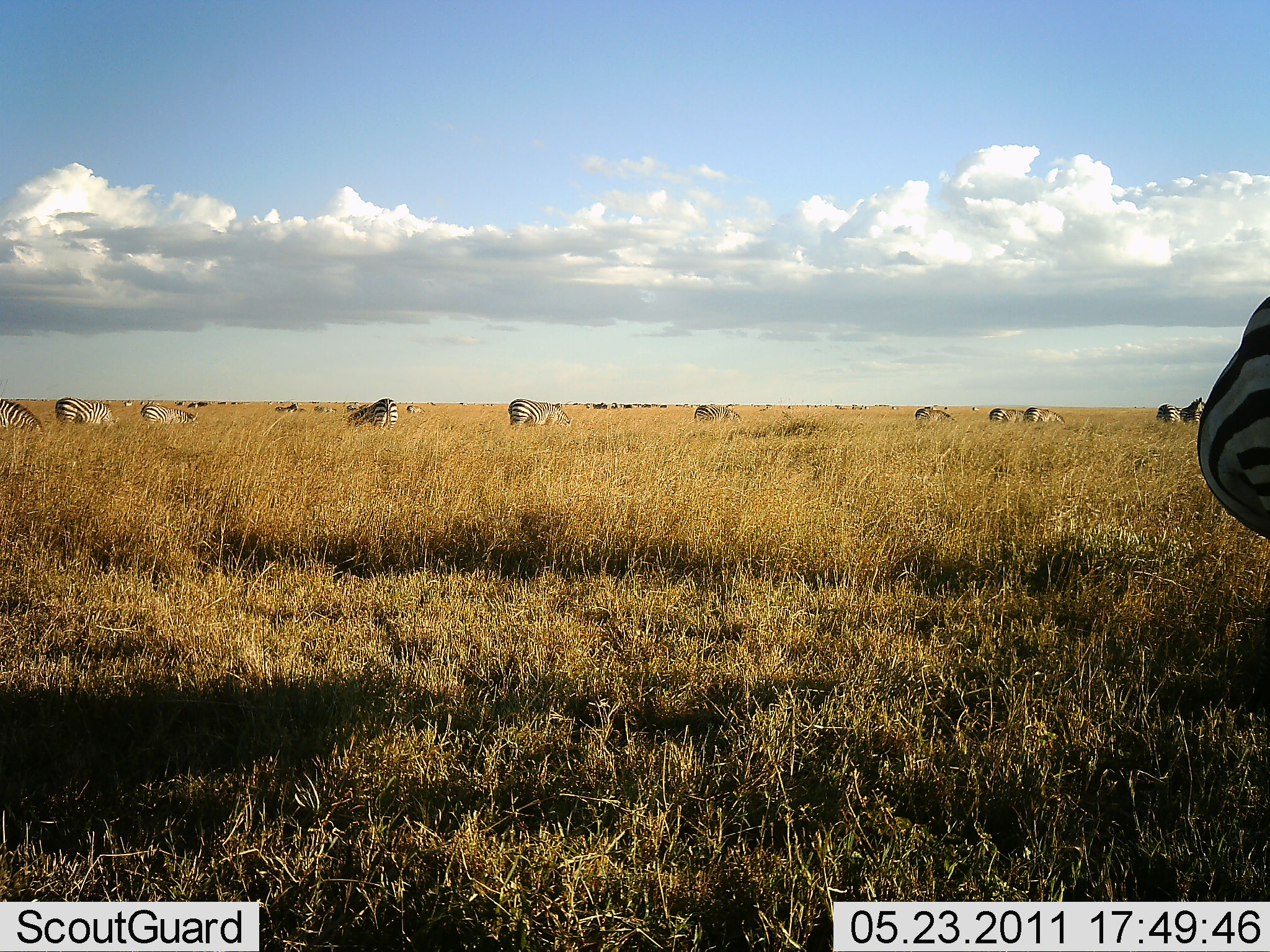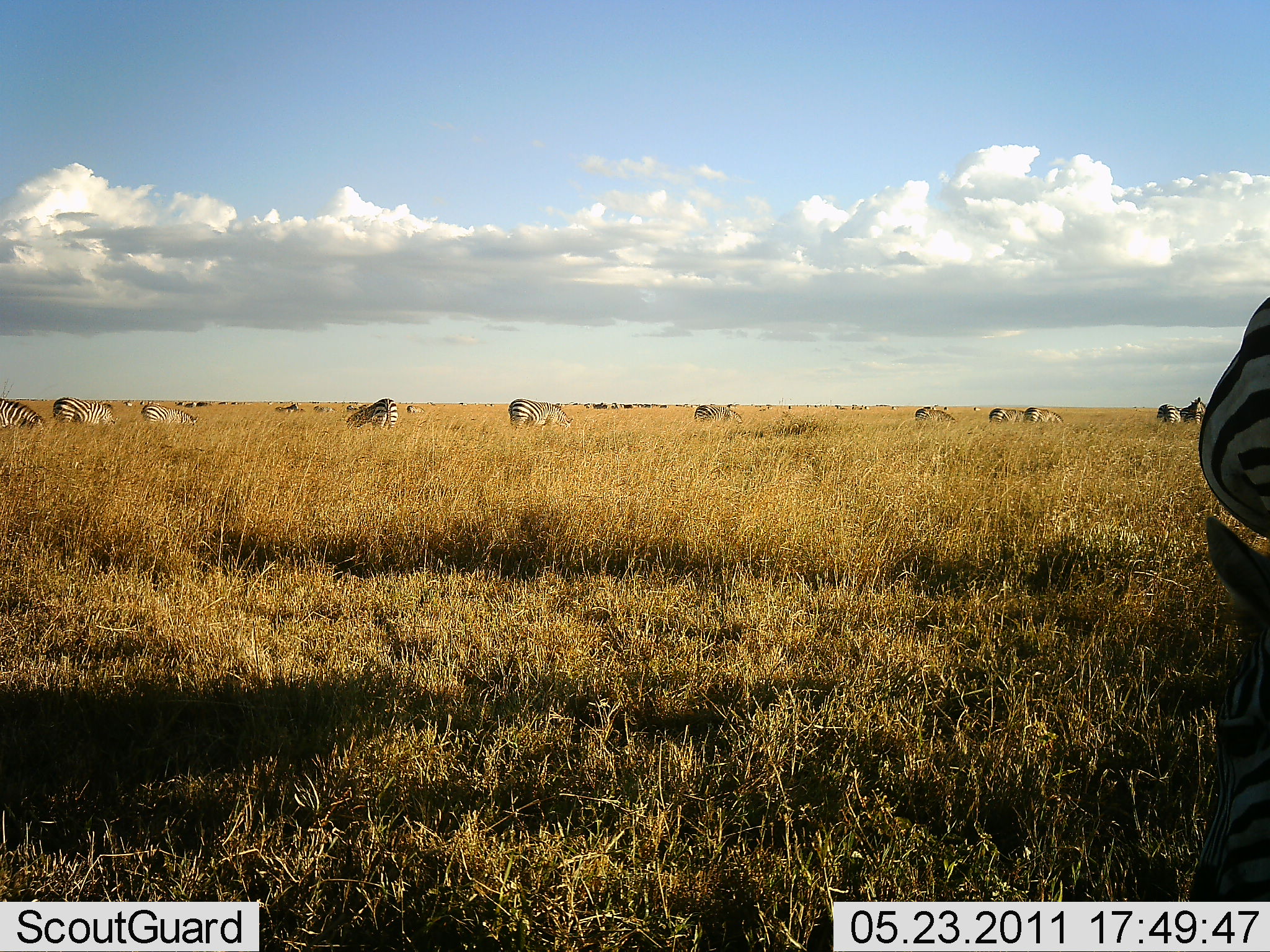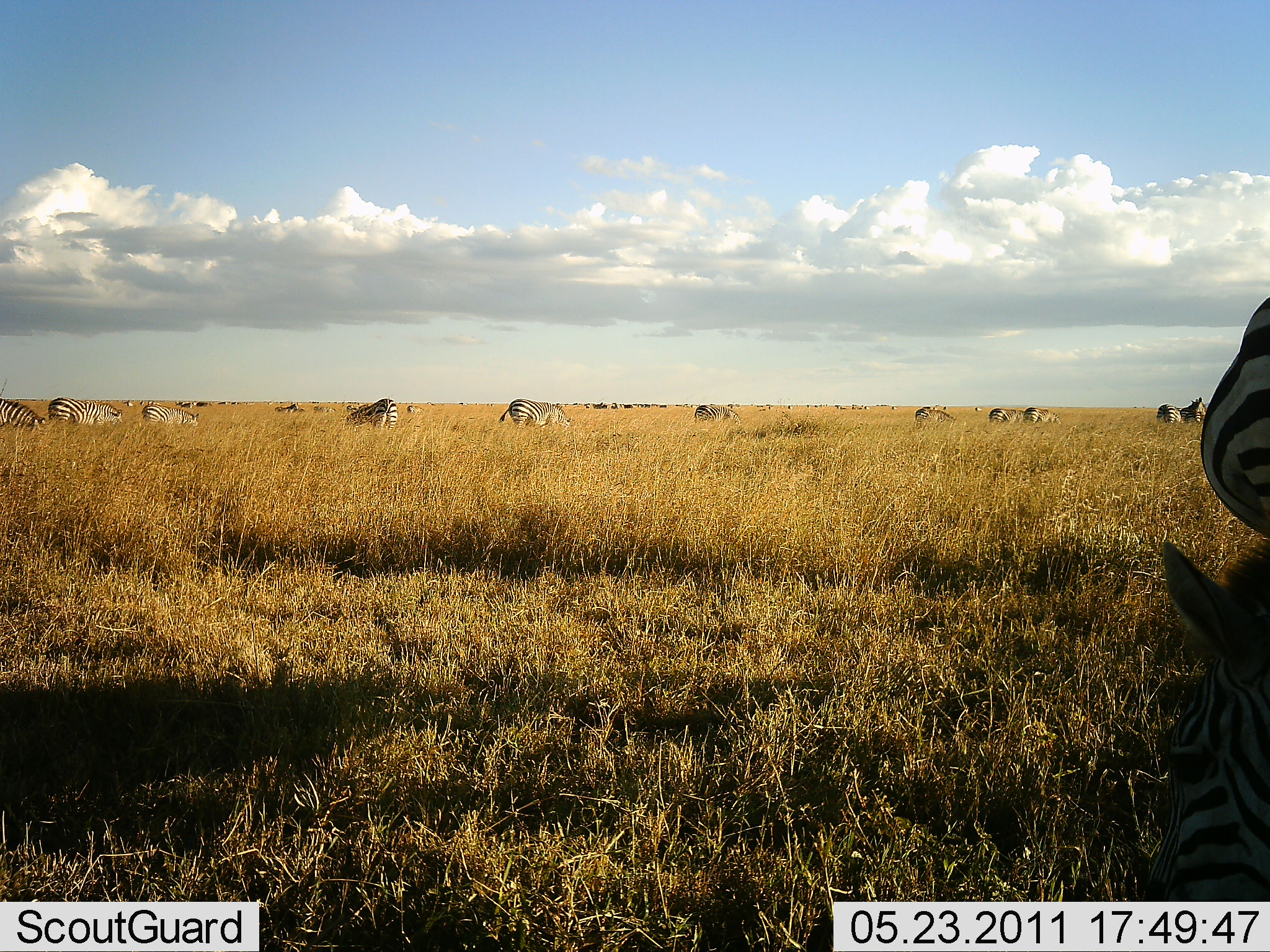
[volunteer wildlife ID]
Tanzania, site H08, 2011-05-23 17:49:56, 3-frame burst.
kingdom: Animalia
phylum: Chordata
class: Mammalia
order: Perissodactyla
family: Equidae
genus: Equus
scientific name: Equus quagga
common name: plains zebra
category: zebra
Zebra (plains zebra) (Equus quagga), count 11-50. Behavior (volunteer vote fractions): standing 50%, resting 0%, moving 7%, interacting 0%. Young present (vote fraction): 0%. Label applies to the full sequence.